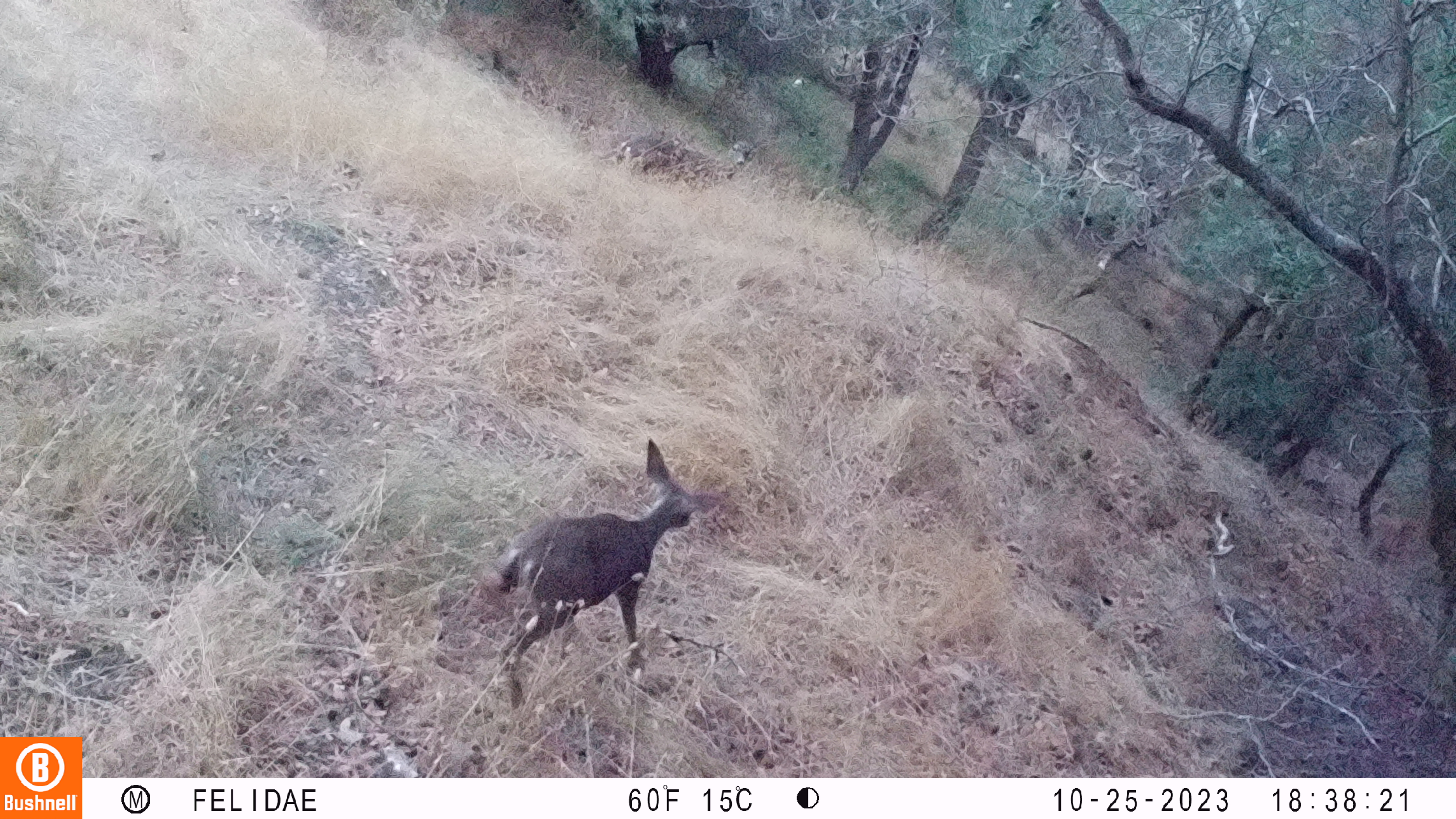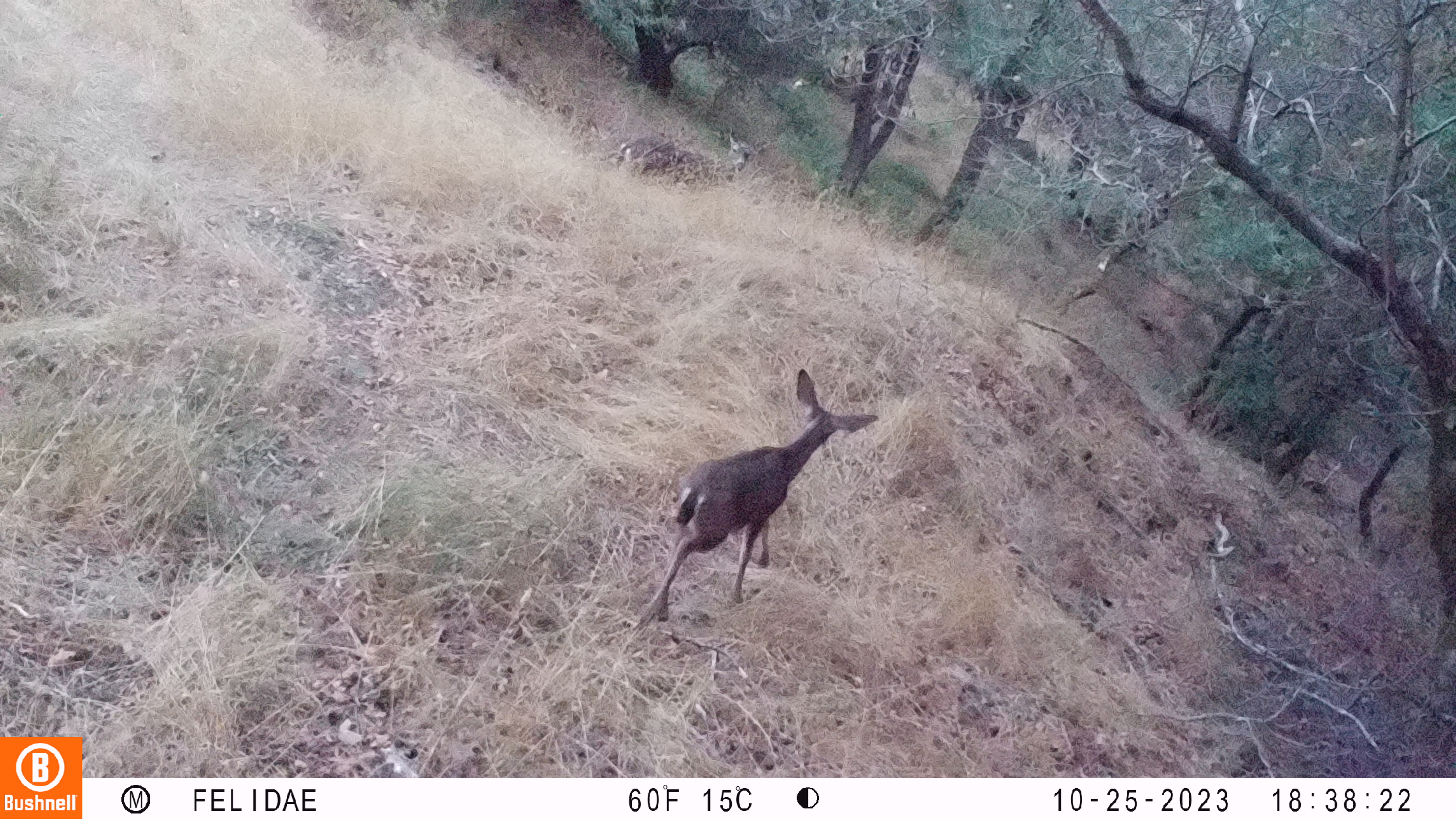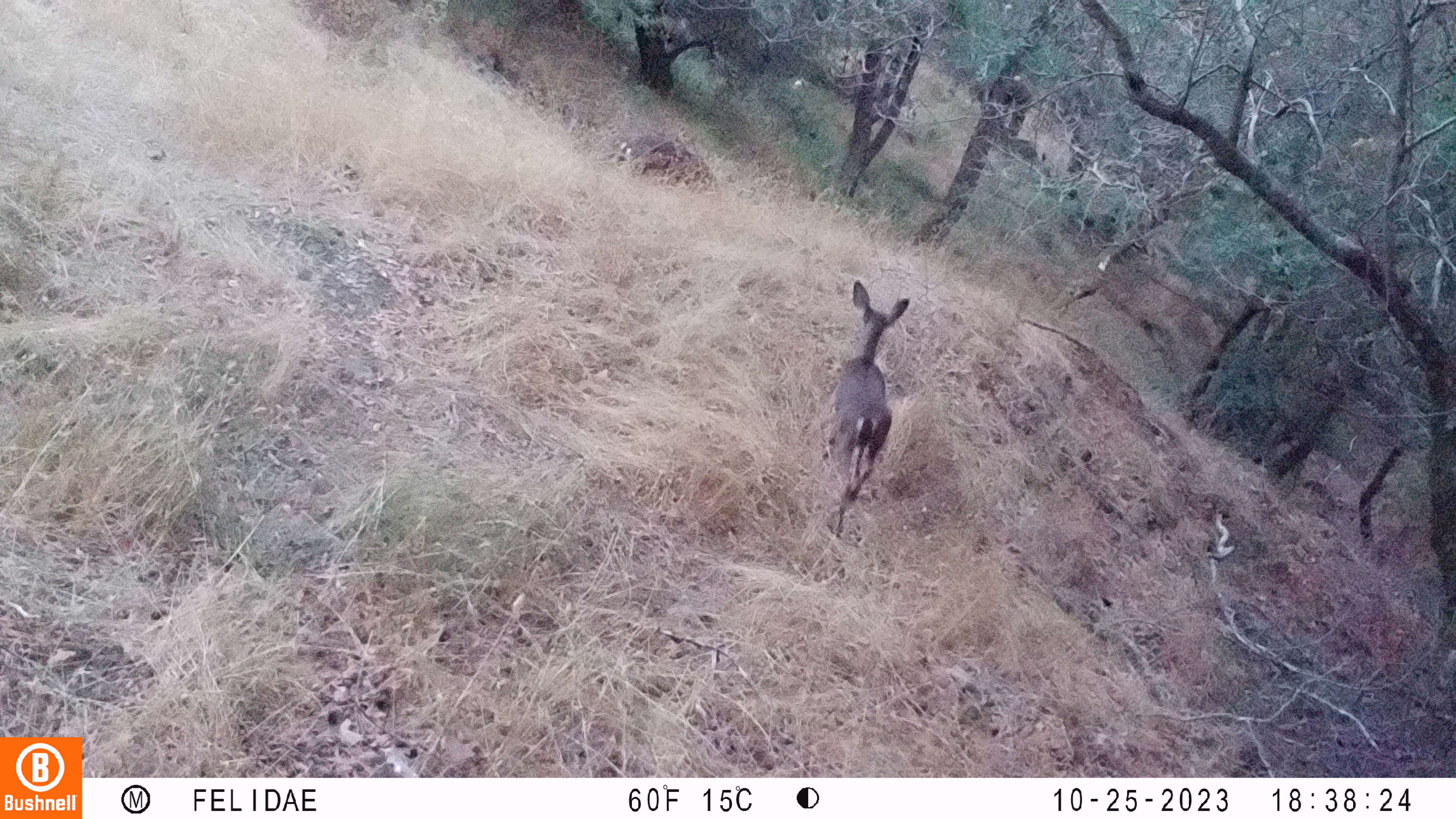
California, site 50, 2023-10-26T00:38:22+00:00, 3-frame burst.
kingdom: Animalia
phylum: Chordata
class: Mammalia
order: Artiodactyla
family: Cervidae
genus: Odocoileus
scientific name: Odocoileus hemionus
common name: mule deer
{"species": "mule deer (Odocoileus hemionus)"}